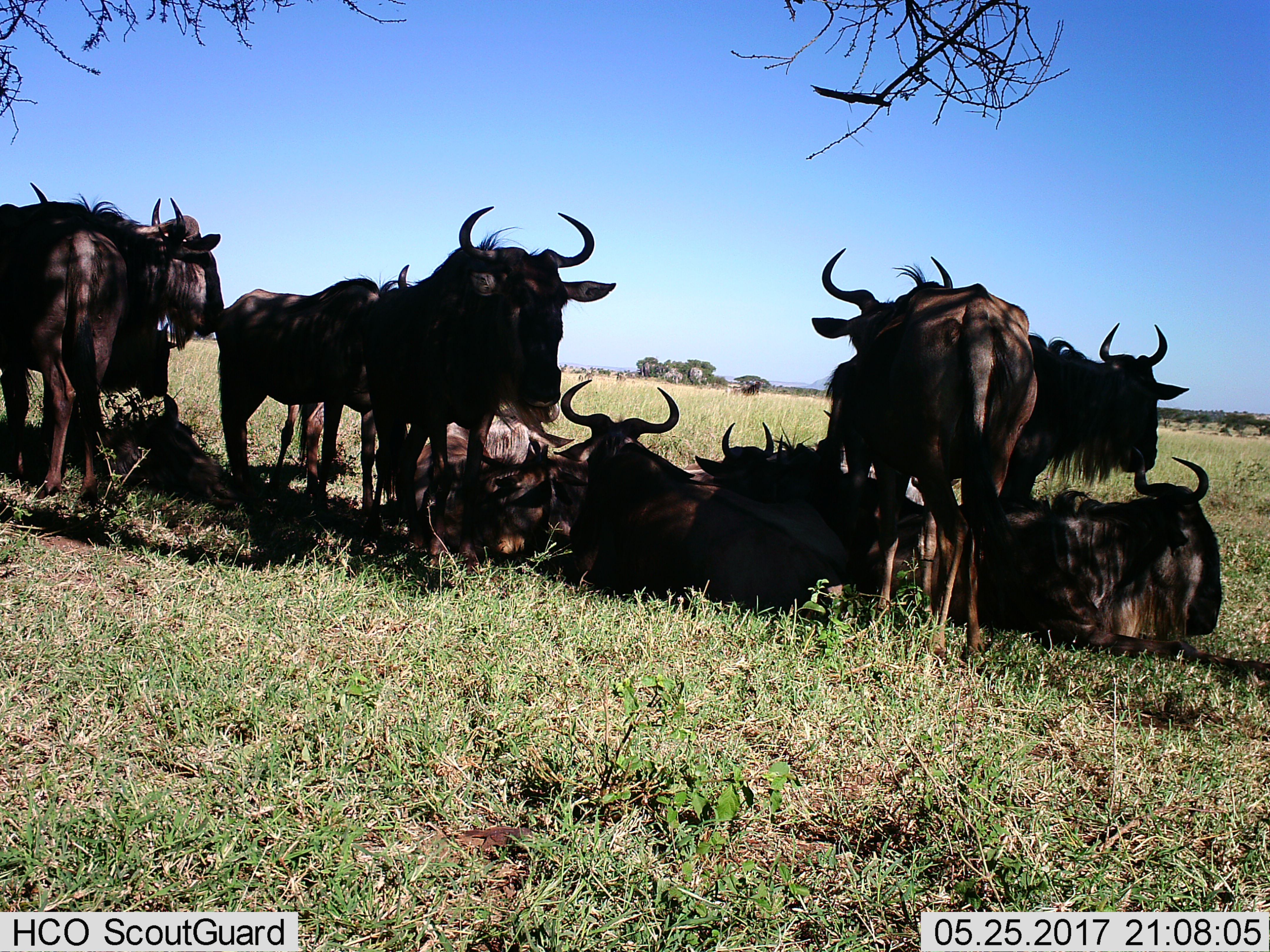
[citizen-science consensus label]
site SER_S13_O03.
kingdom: Animalia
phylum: Chordata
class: Mammalia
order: Artiodactyla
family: Bovidae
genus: Connochaetes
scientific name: Connochaetes taurinus taurinus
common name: blue wildebeest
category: wildebeestblue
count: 11-50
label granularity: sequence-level